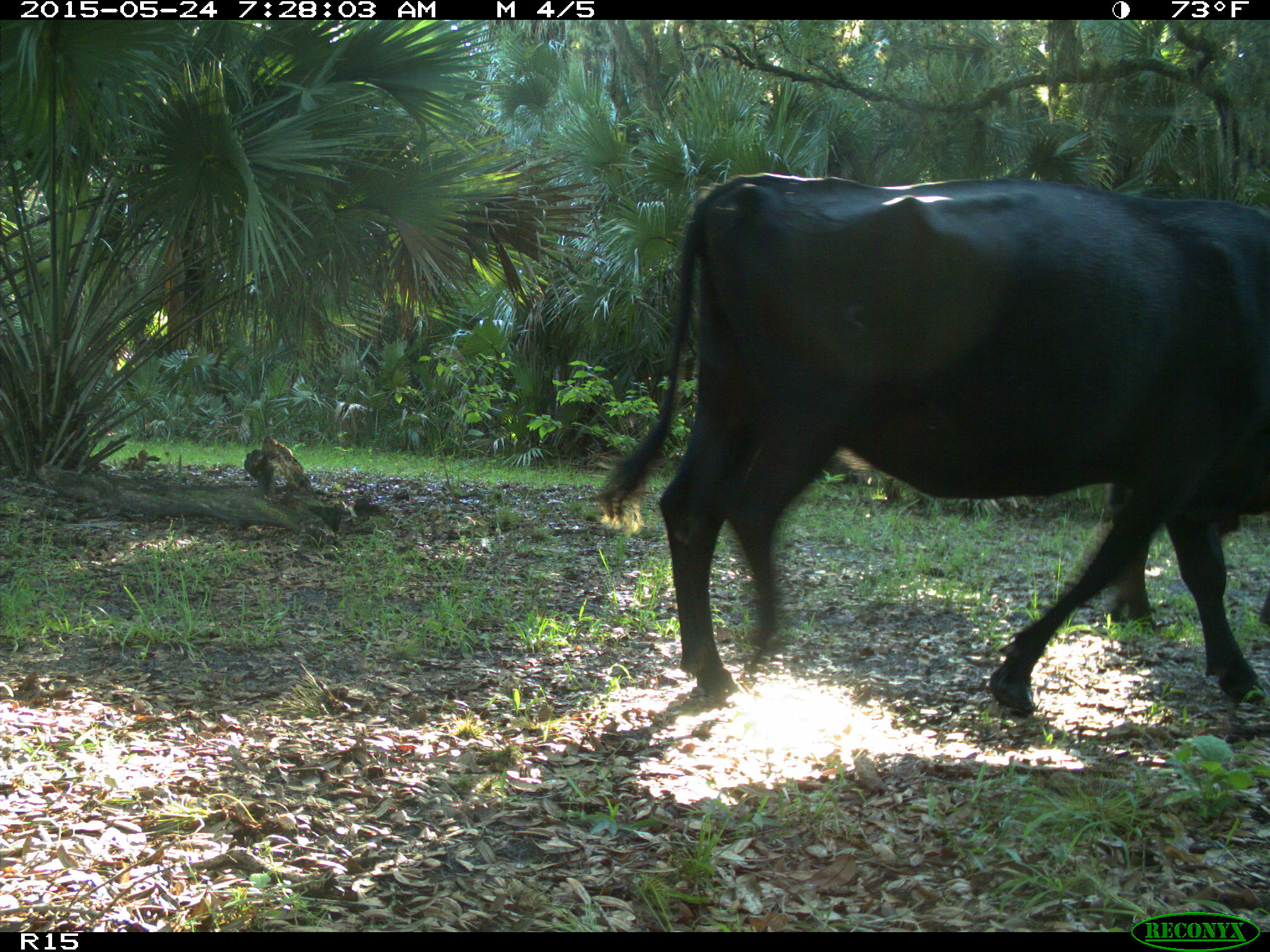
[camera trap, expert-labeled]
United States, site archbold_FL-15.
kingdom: Animalia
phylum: Chordata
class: Mammalia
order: Artiodactyla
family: Bovidae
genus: Bos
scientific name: Bos taurus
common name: domestic cow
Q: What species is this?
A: Bos taurus (domestic cow).